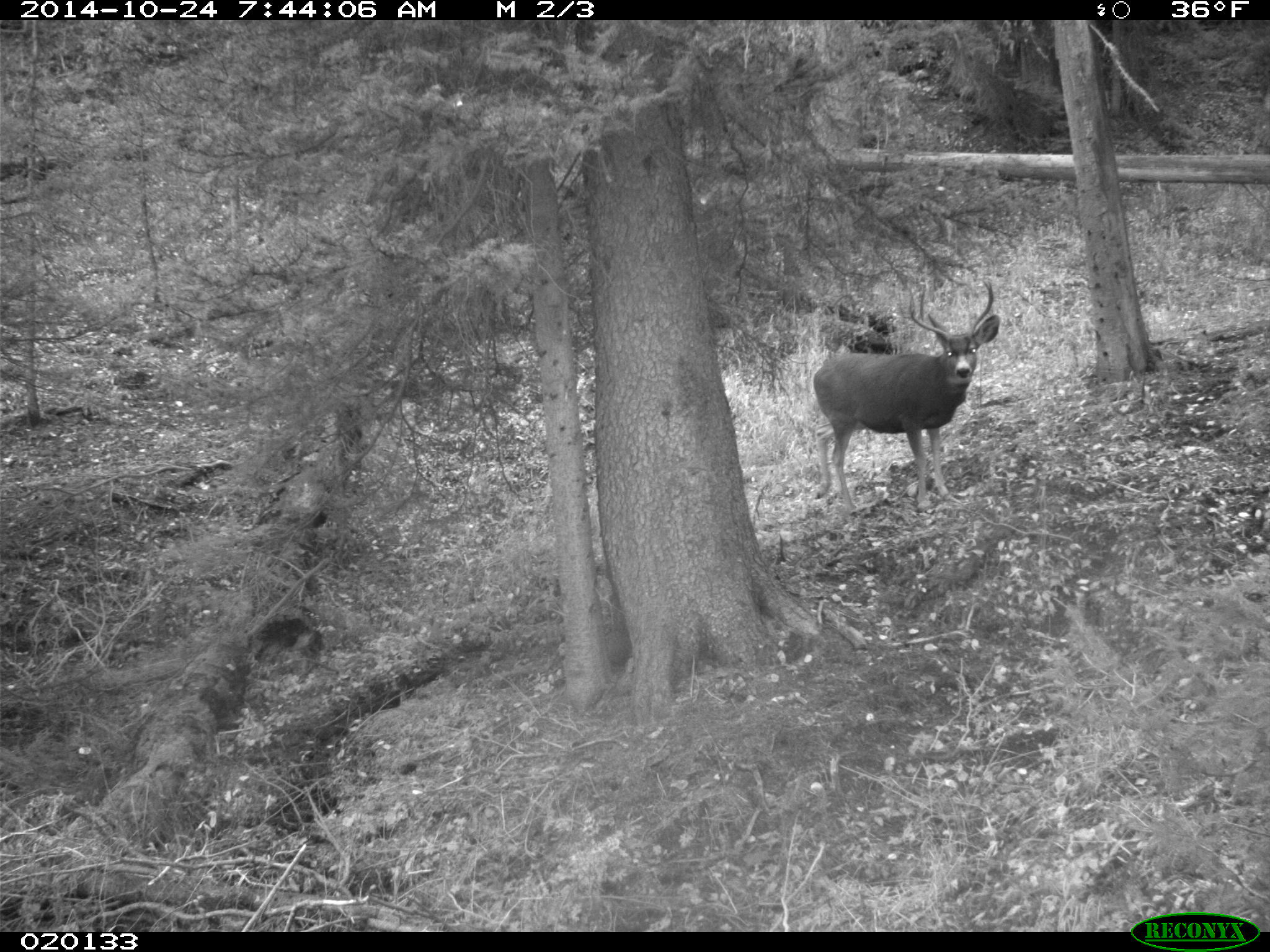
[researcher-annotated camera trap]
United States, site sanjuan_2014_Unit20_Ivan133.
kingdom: Animalia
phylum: Chordata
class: Mammalia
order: Artiodactyla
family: Cervidae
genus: Odocoileus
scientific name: Odocoileus hemionus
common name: mule deer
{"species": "Odocoileus hemionus (mule deer)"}